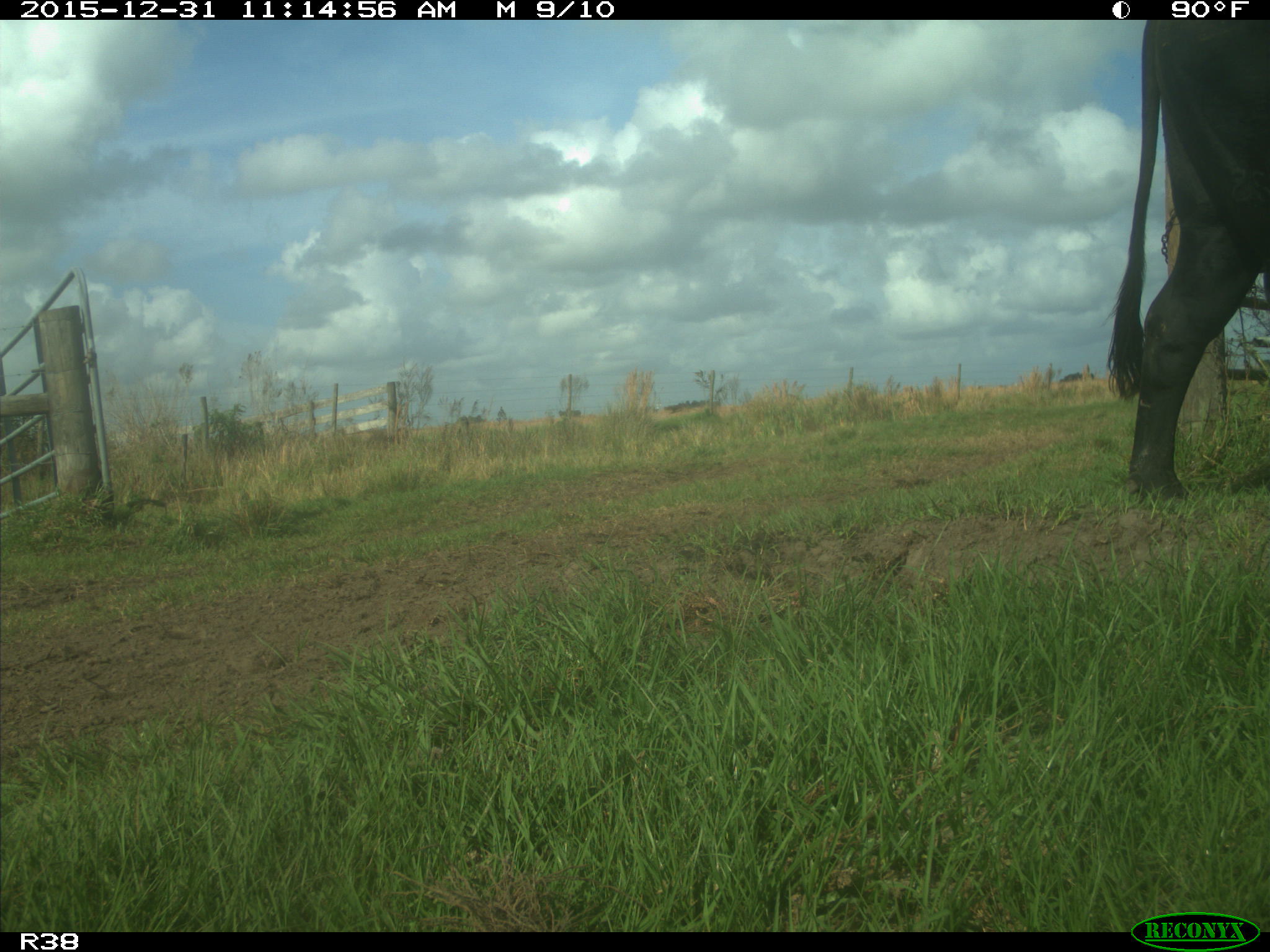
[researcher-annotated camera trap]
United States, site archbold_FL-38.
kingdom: Animalia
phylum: Chordata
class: Mammalia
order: Artiodactyla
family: Bovidae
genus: Bos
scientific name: Bos taurus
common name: domestic cow